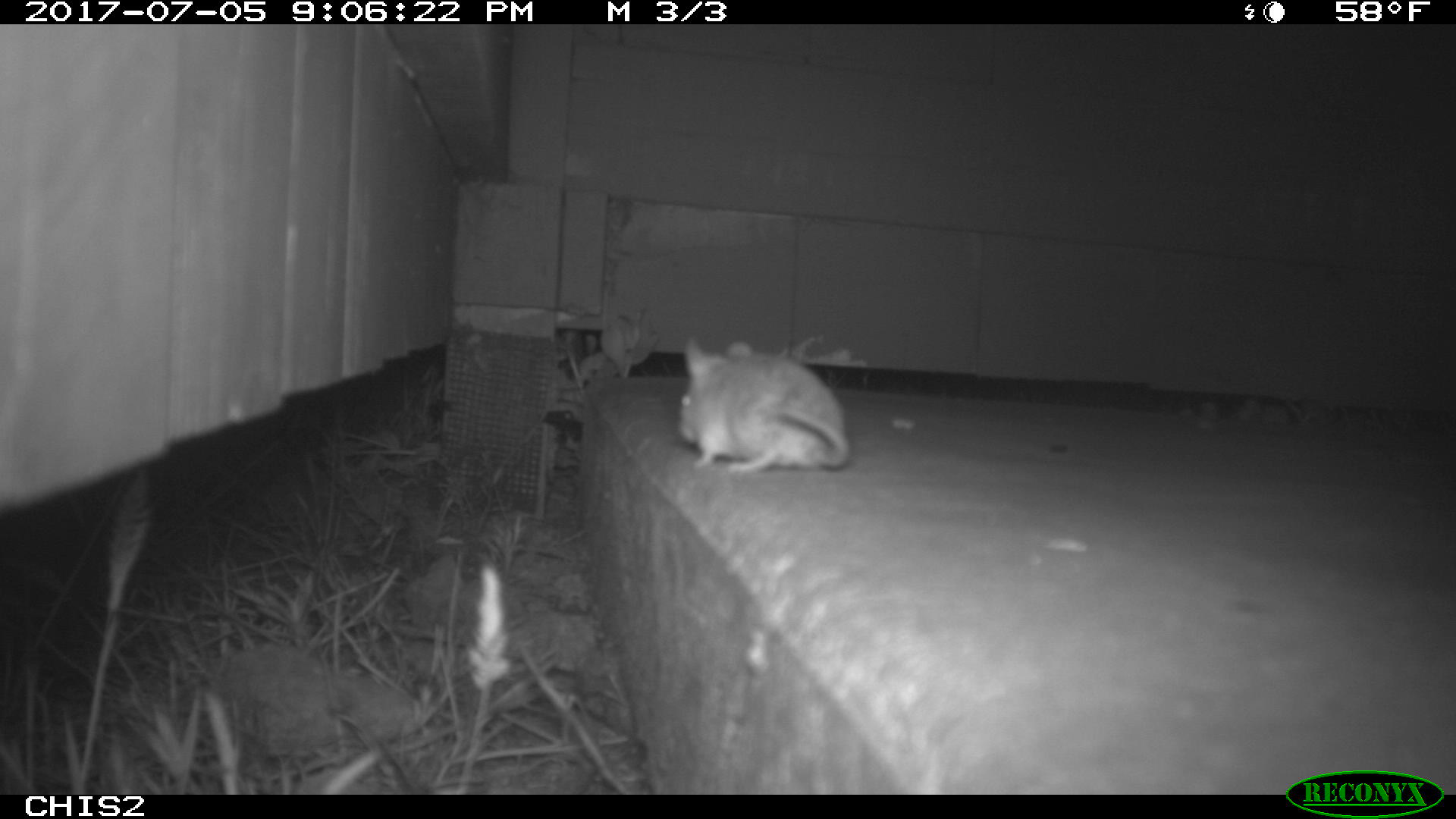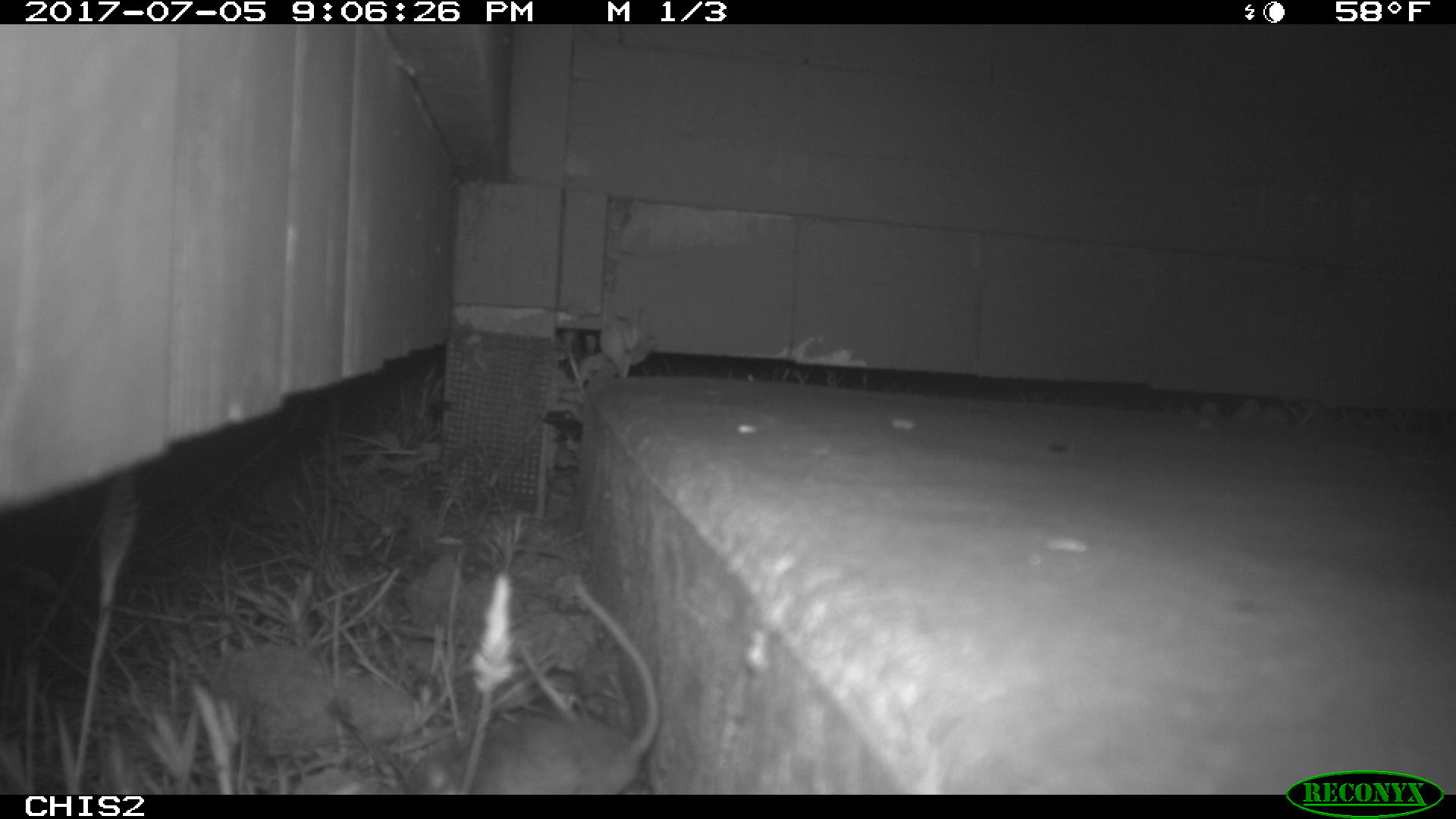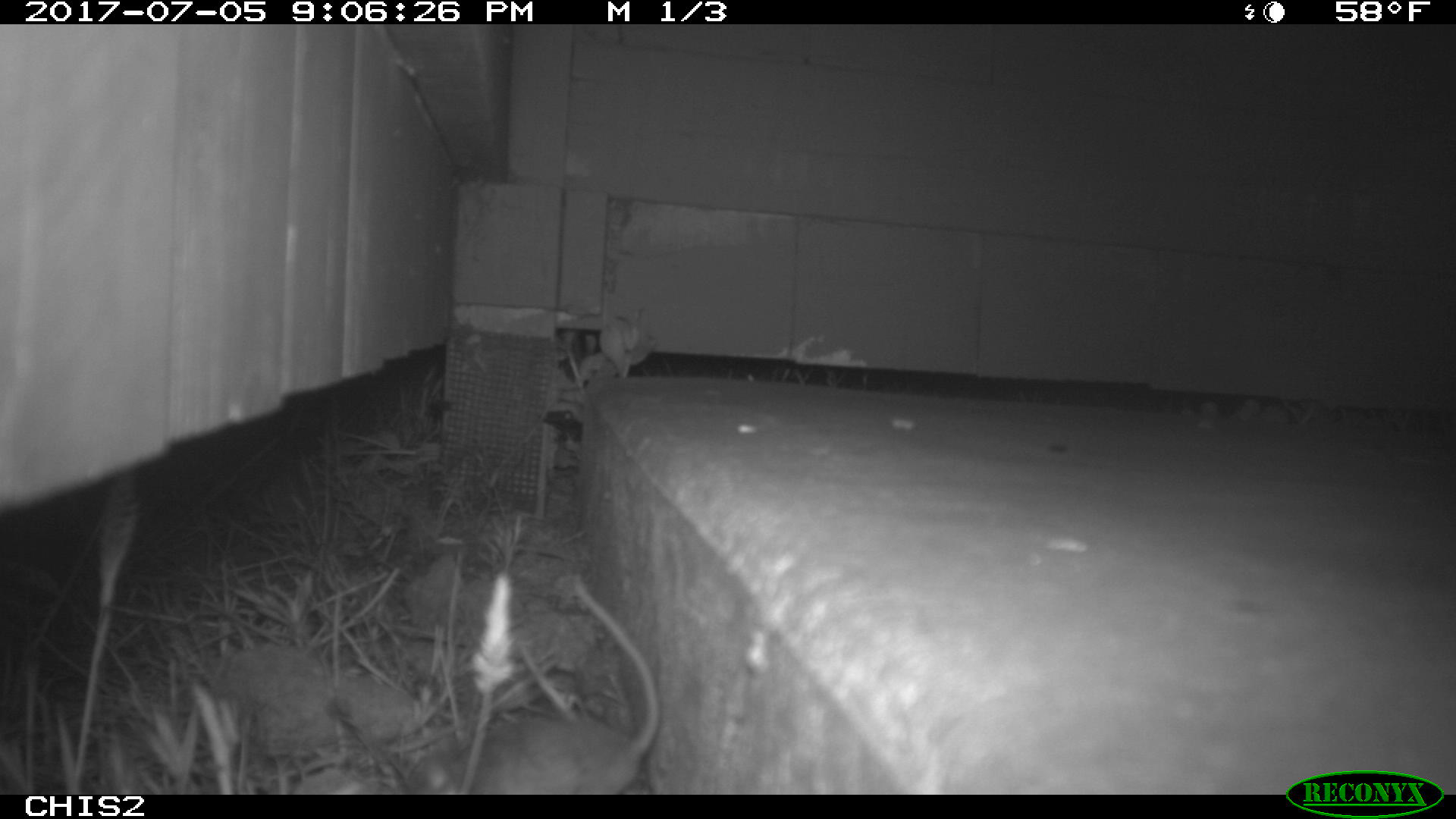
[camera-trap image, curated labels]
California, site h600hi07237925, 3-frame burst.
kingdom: Animalia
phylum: Chordata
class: Mammalia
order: Rodentia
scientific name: Rodentia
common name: rodent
Rodent (Rodentia).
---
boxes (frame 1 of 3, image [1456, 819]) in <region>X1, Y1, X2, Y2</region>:
rodent: <region>678, 334, 850, 472</region>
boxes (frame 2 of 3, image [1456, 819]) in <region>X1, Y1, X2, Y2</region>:
rodent: <region>403, 574, 660, 794</region>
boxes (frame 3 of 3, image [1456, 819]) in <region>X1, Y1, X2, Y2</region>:
rodent: <region>394, 581, 658, 793</region>